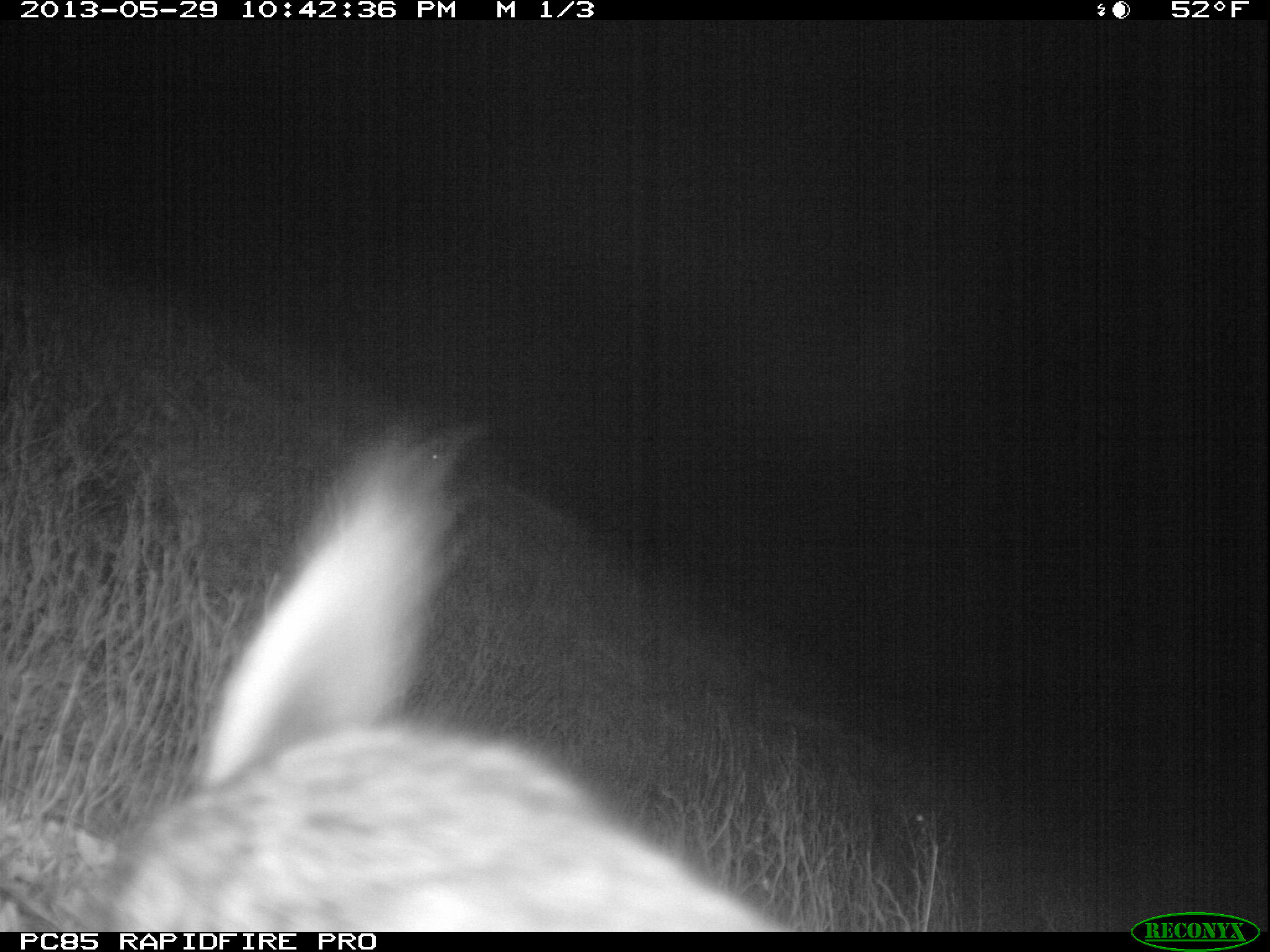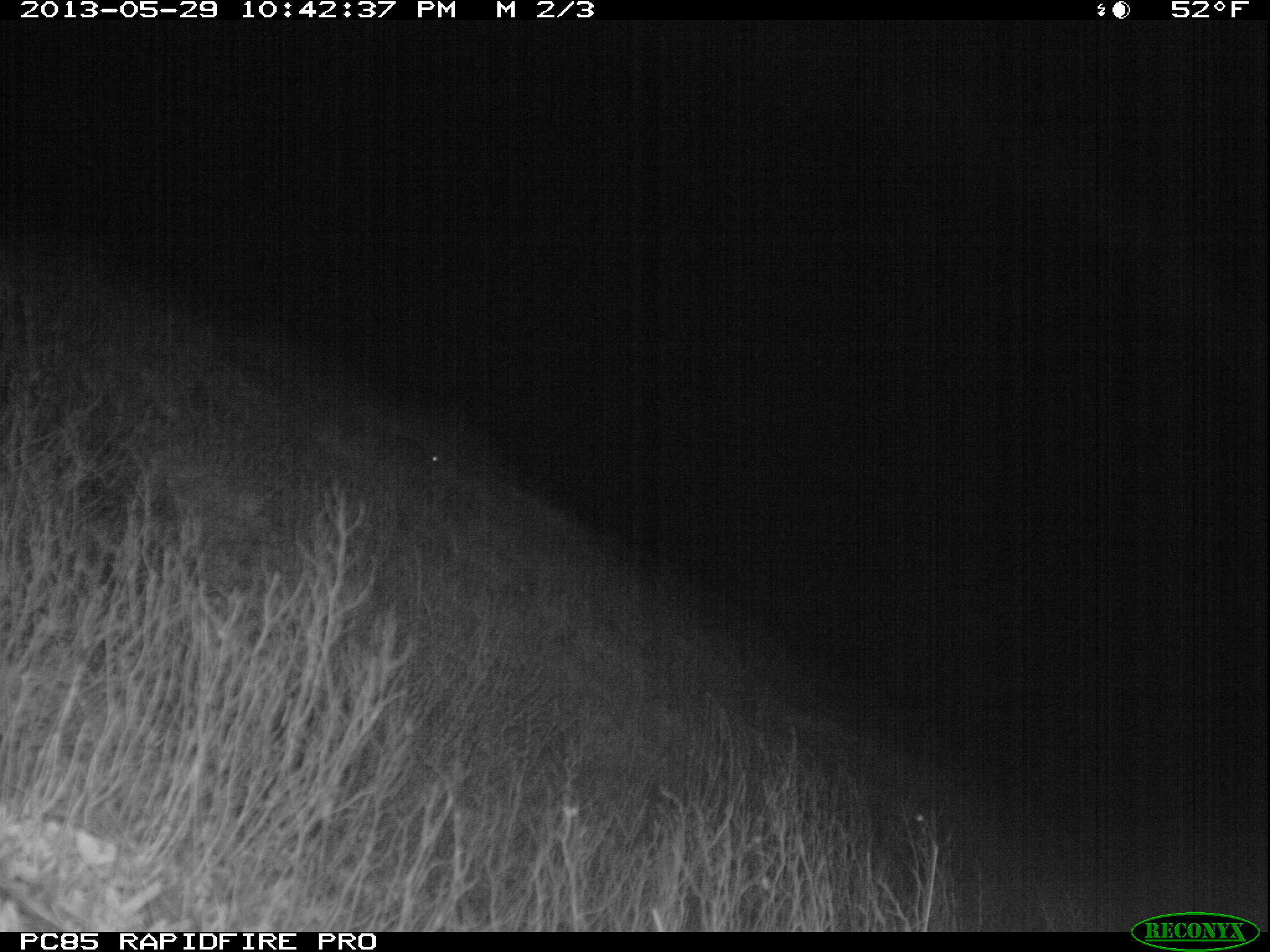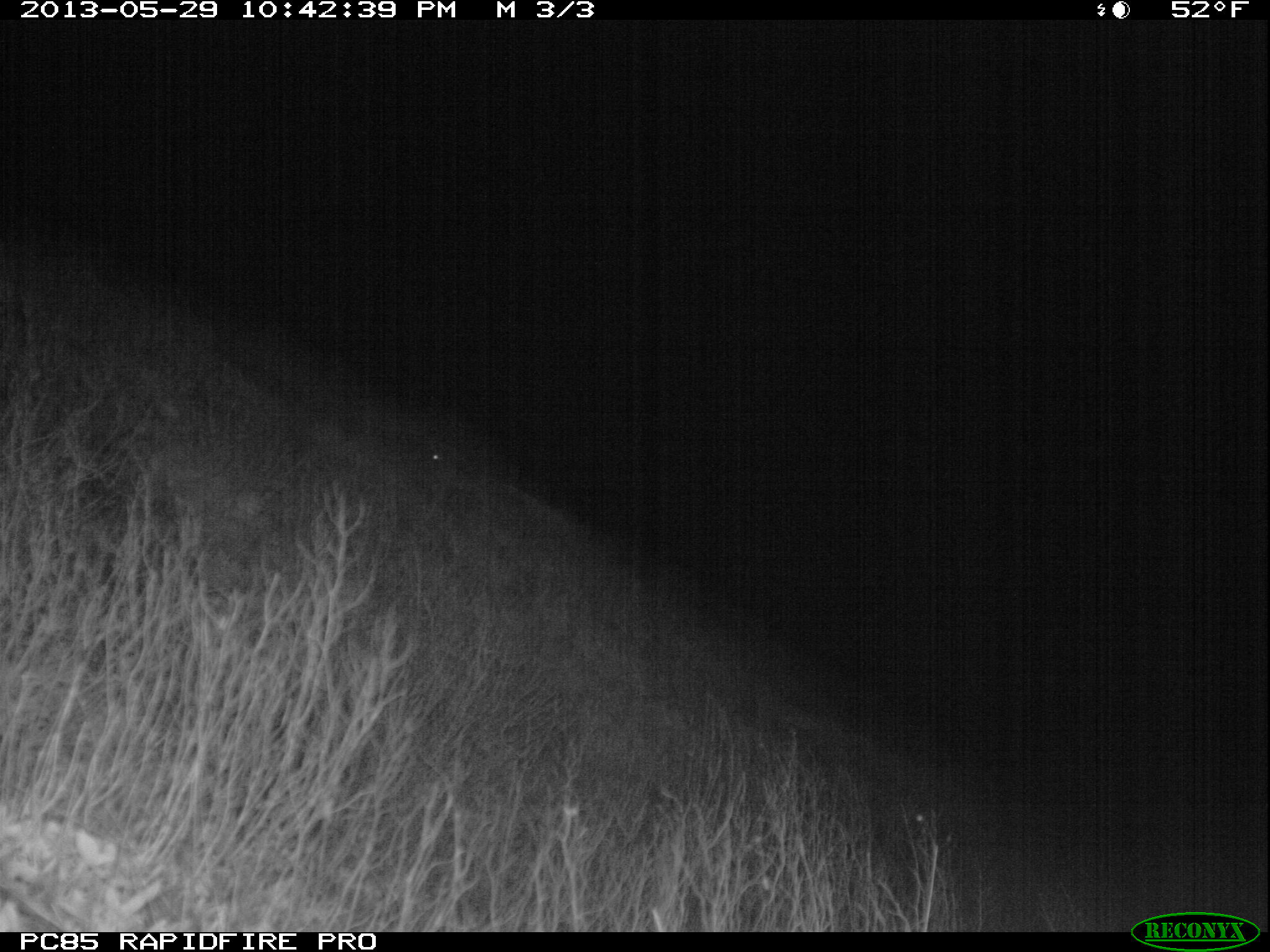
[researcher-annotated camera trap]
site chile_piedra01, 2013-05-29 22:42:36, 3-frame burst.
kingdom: Animalia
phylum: Chordata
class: Mammalia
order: Lagomorpha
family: Leporidae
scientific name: Leporidae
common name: rabbits and hares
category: rabbit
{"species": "rabbit (rabbits and hares) (Leporidae)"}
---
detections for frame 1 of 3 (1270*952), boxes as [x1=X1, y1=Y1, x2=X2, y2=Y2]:
rabbit: [x1=82, y1=426, x2=786, y2=937]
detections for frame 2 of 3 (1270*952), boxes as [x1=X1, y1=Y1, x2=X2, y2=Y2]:
rabbit: [x1=358, y1=425, x2=445, y2=469]